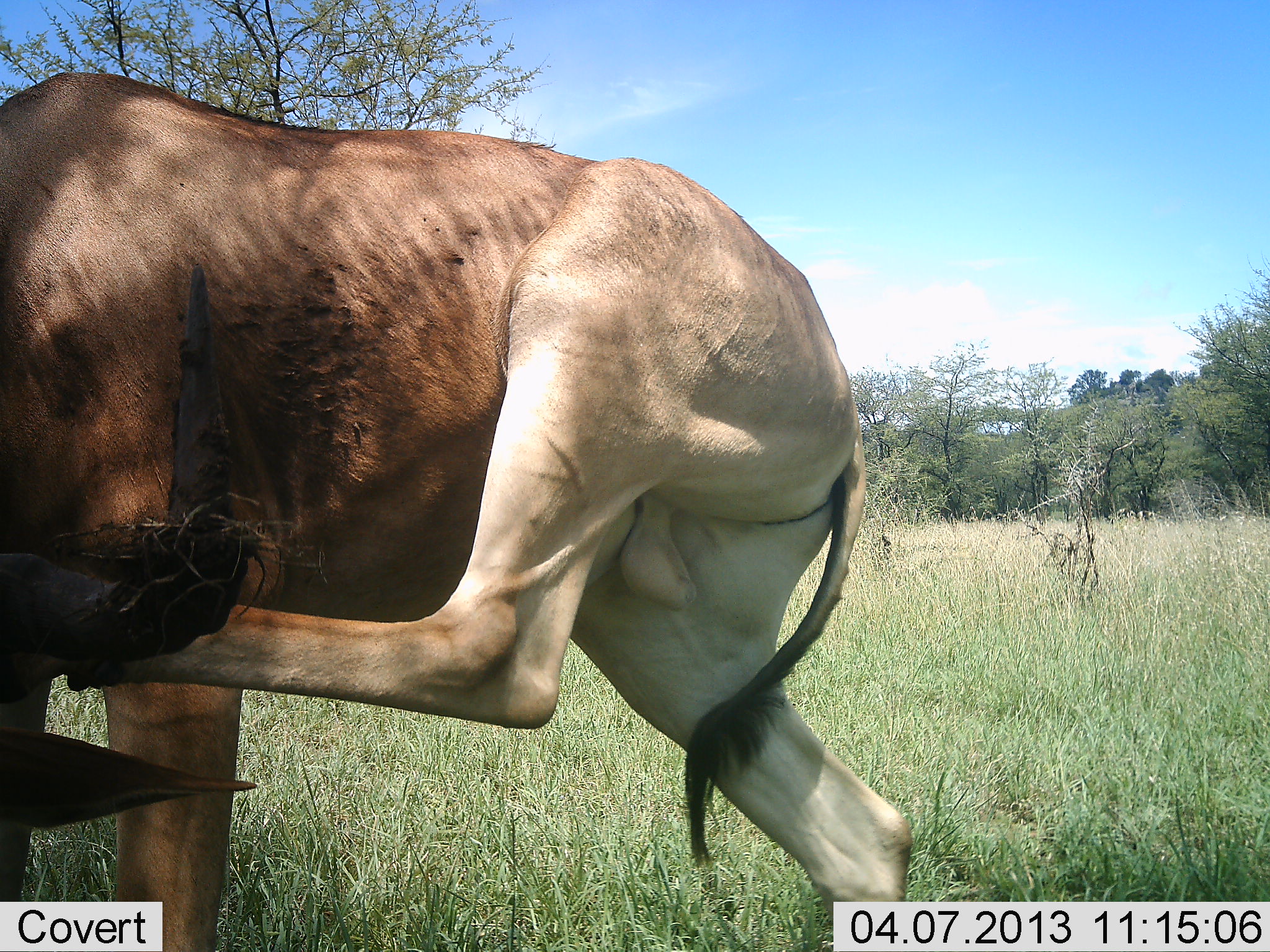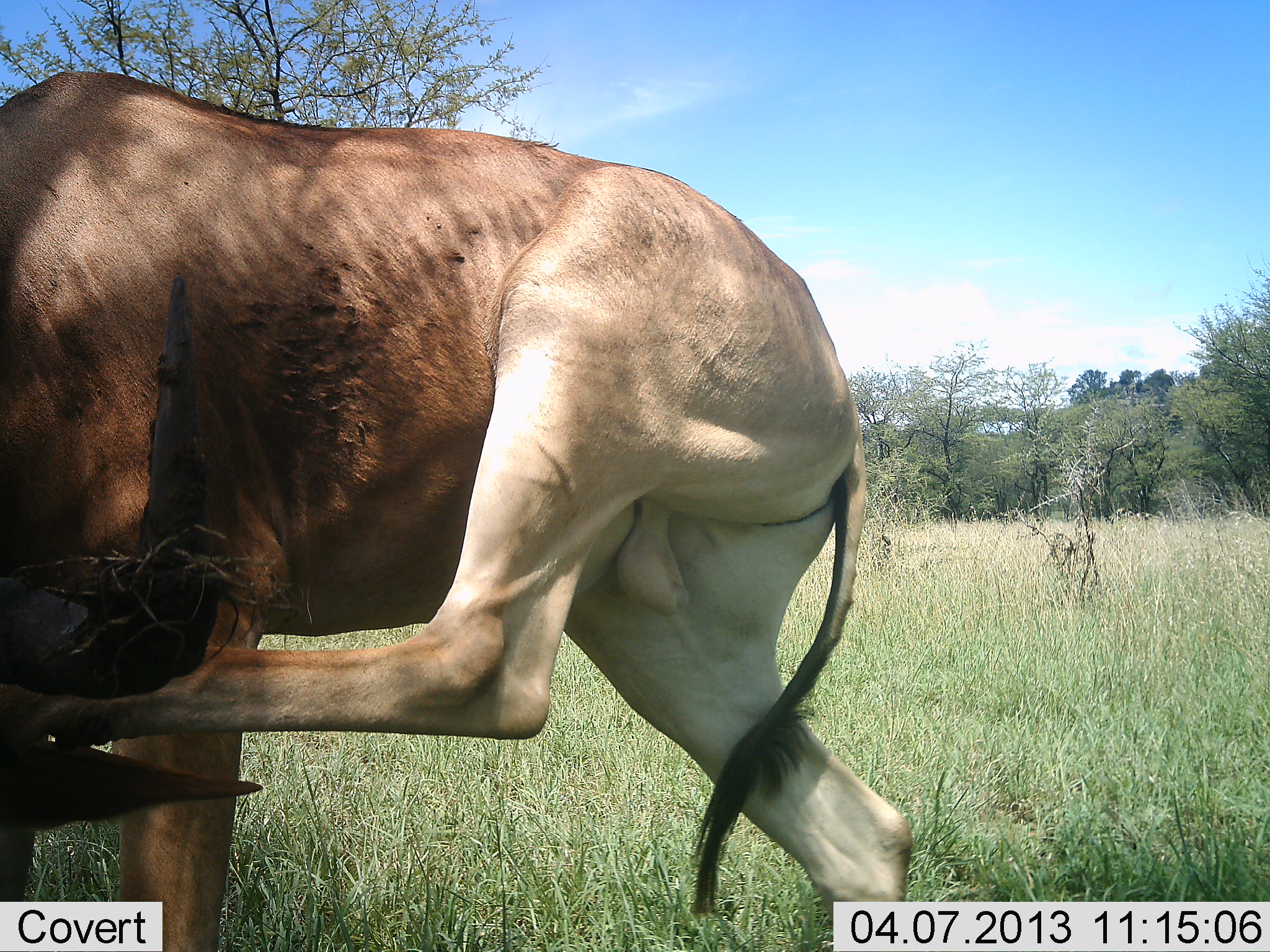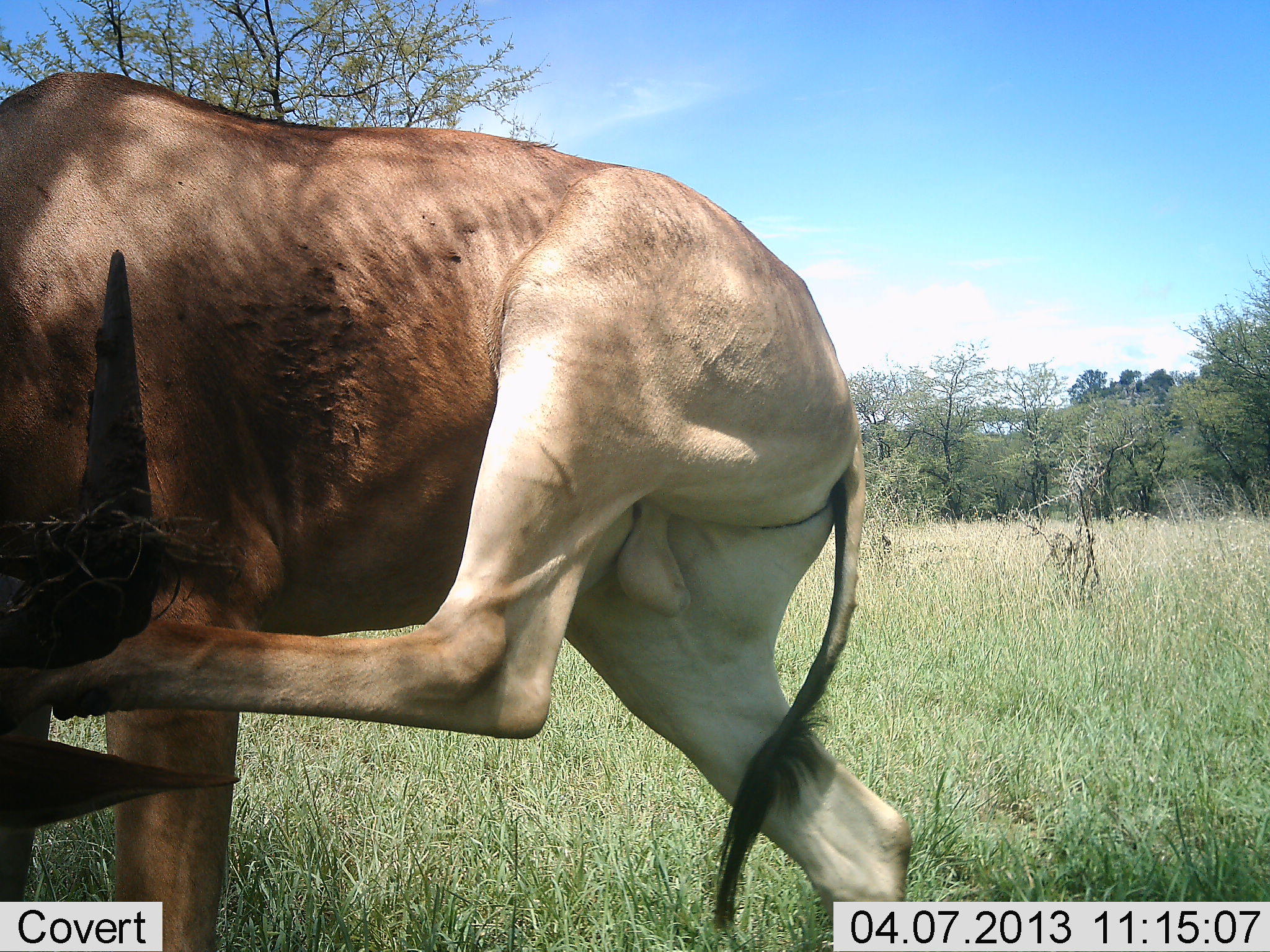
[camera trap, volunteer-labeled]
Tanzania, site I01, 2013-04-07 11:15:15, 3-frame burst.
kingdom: Animalia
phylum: Chordata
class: Mammalia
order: Artiodactyla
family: Bovidae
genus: Alcelaphus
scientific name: Alcelaphus buselaphus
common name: hartebeest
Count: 1.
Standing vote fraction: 81%.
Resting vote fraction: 6%.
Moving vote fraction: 12%.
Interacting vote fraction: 6%.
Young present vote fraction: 0%.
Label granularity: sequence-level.